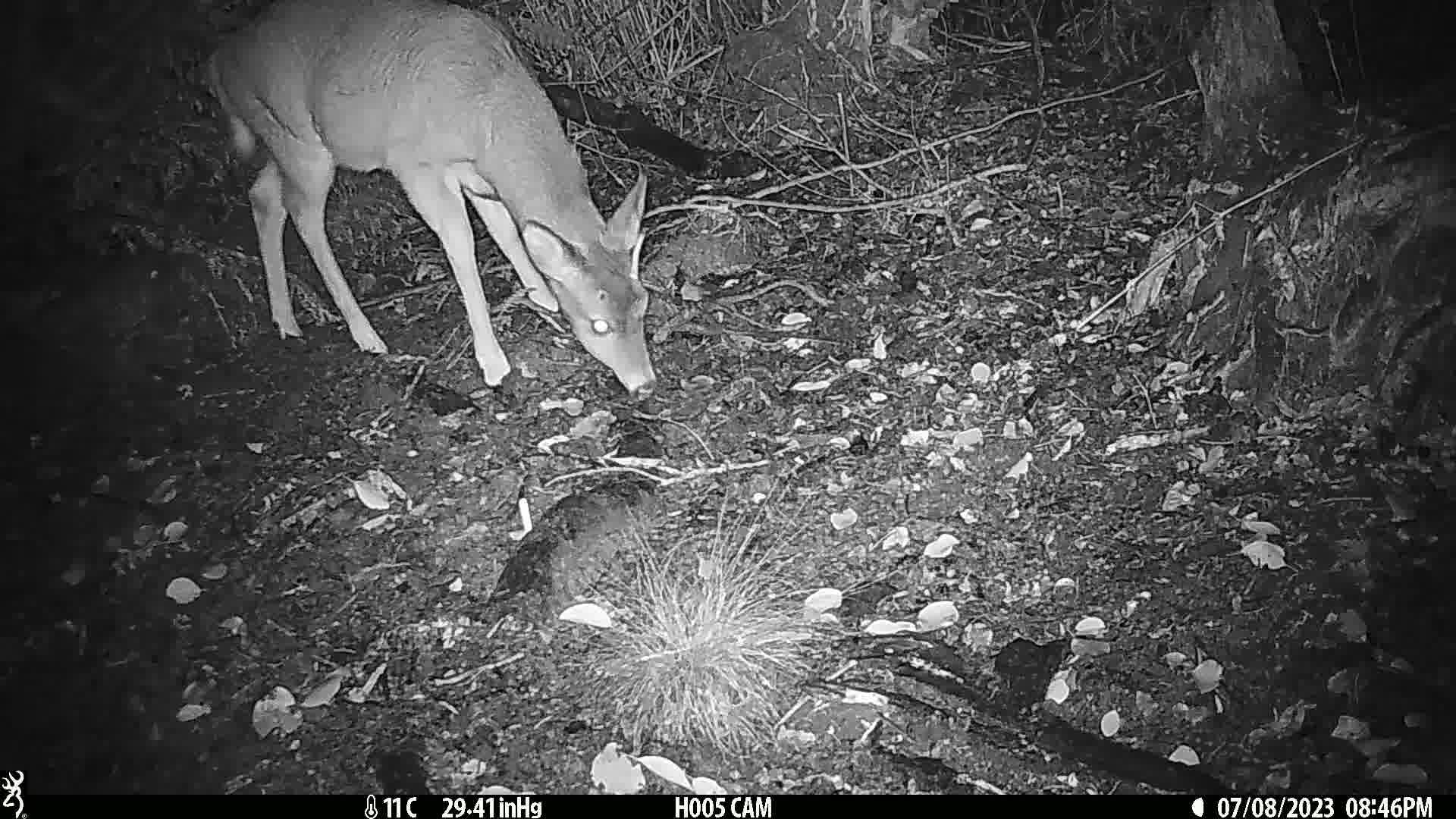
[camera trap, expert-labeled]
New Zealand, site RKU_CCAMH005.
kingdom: Animalia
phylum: Chordata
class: Mammalia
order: Artiodactyla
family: Cervidae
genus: Odocoileus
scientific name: Odocoileus virginianus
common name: white-tailed deer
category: white tailed deer